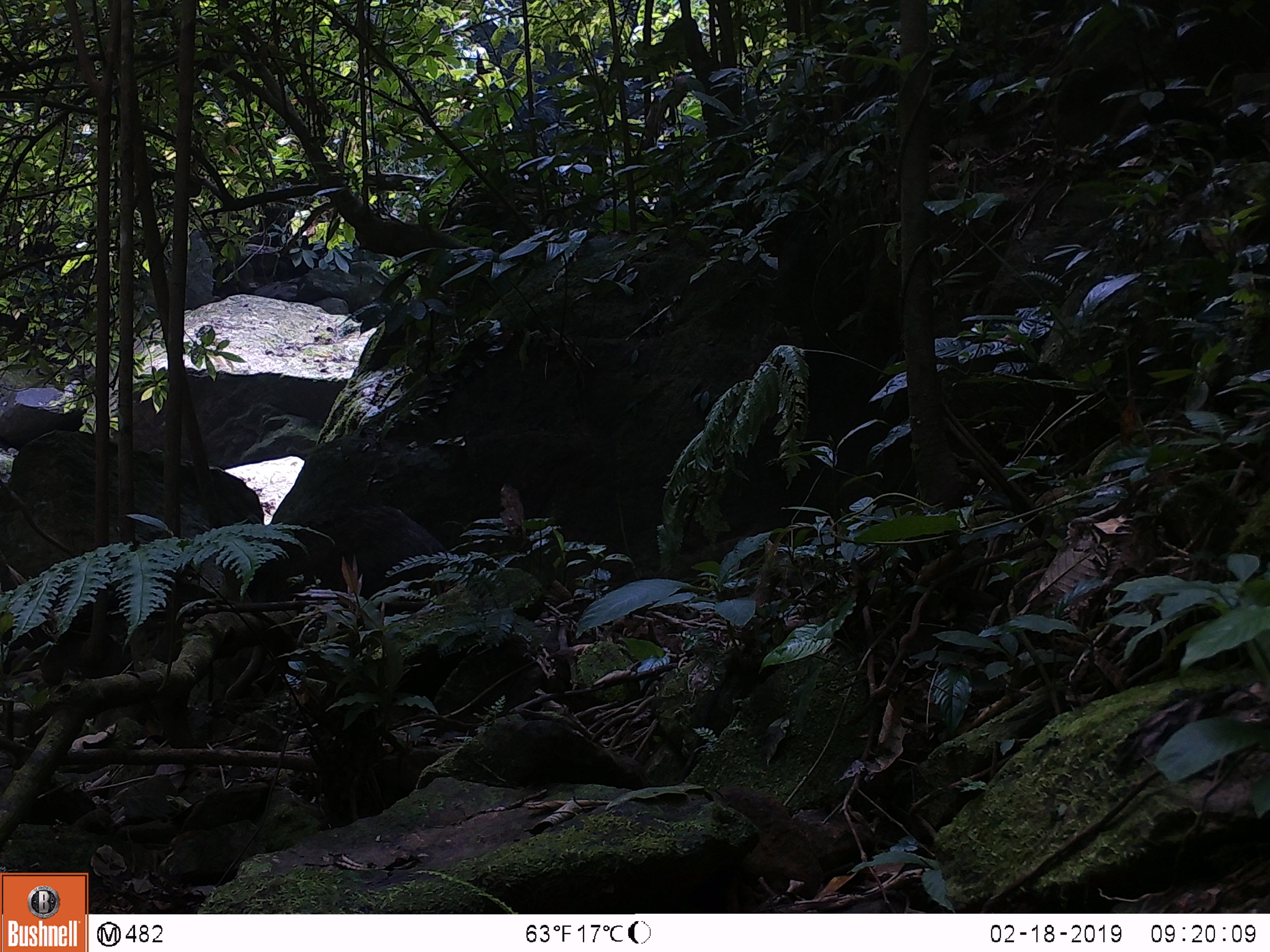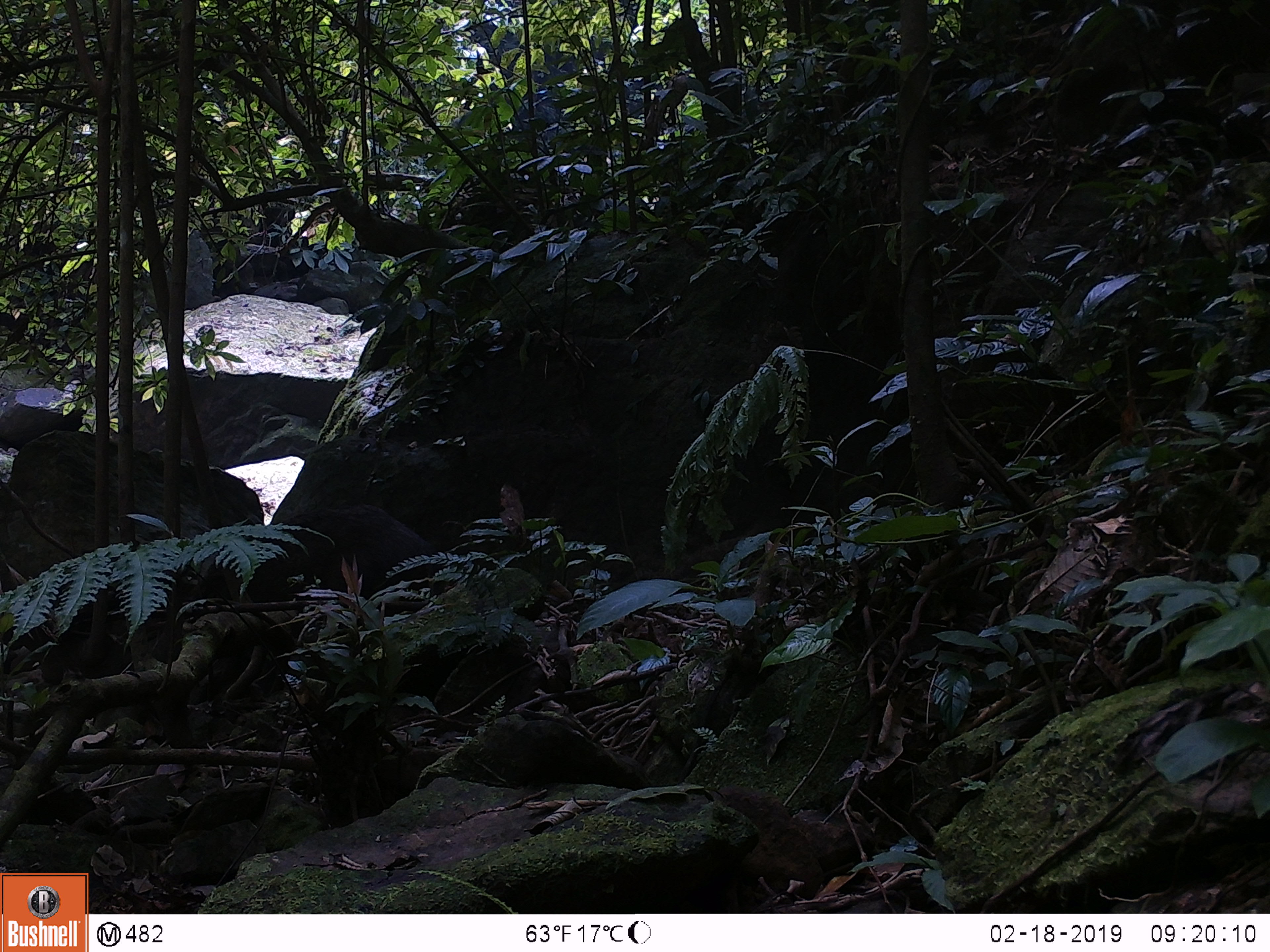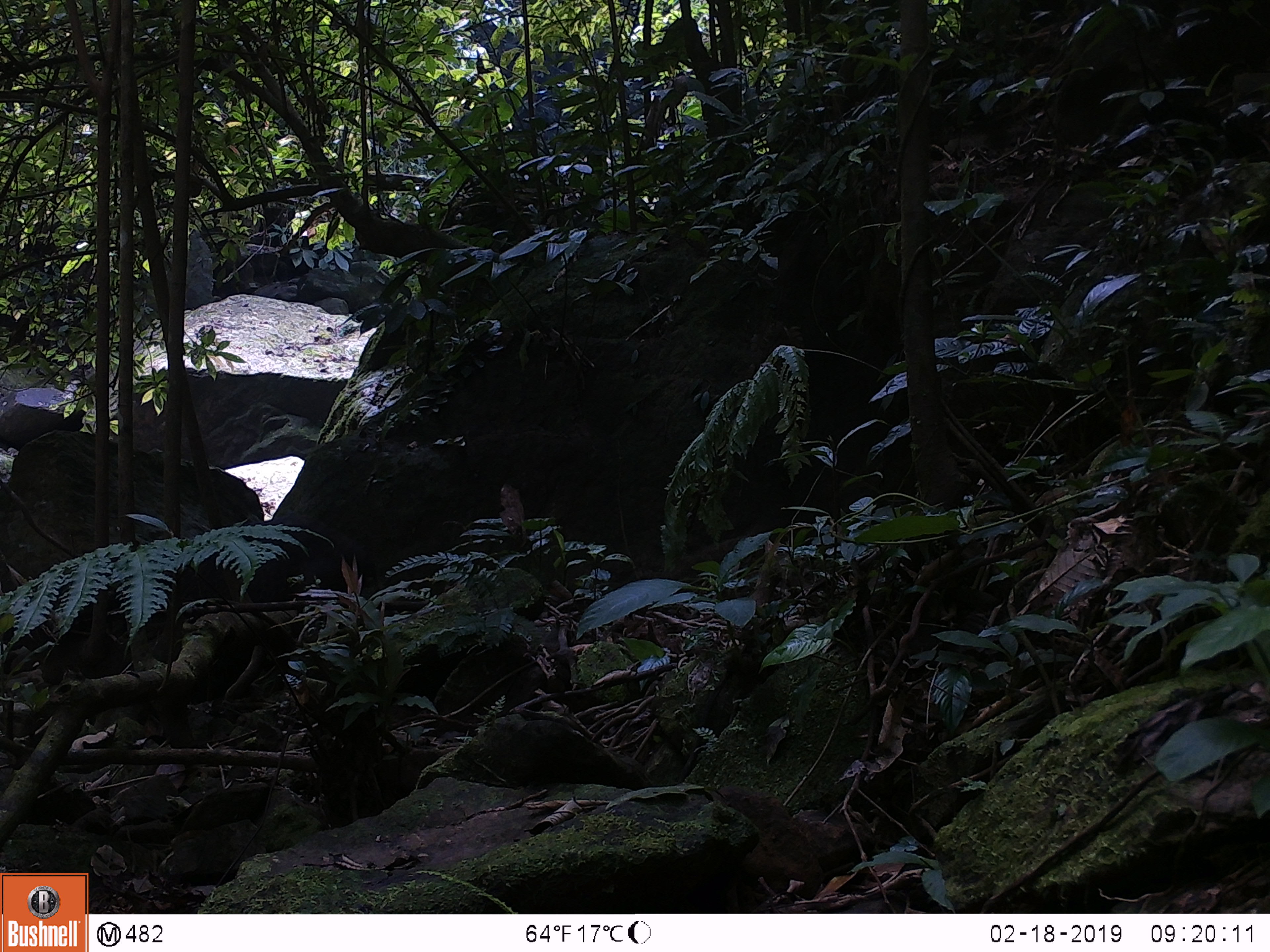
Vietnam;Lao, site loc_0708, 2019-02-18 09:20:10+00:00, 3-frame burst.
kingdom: Animalia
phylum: Chordata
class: Mammalia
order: Artiodactyla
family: Suidae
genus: Sus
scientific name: Sus scrofa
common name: eurasian wild pig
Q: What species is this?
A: Eurasian wild pig (Sus scrofa).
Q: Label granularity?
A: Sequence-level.